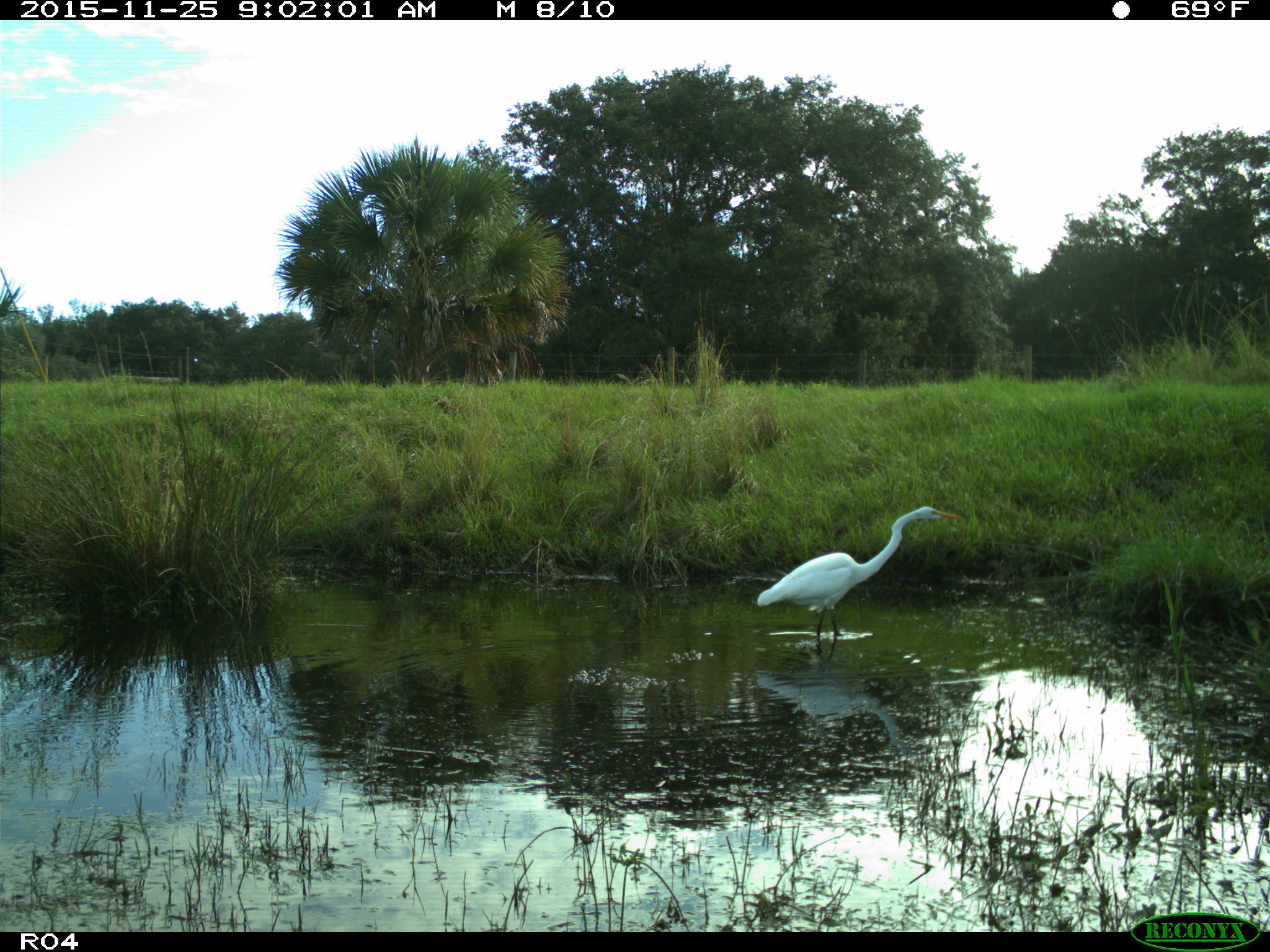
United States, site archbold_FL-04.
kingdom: Animalia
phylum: Chordata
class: Aves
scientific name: Aves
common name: birds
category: unidentified bird